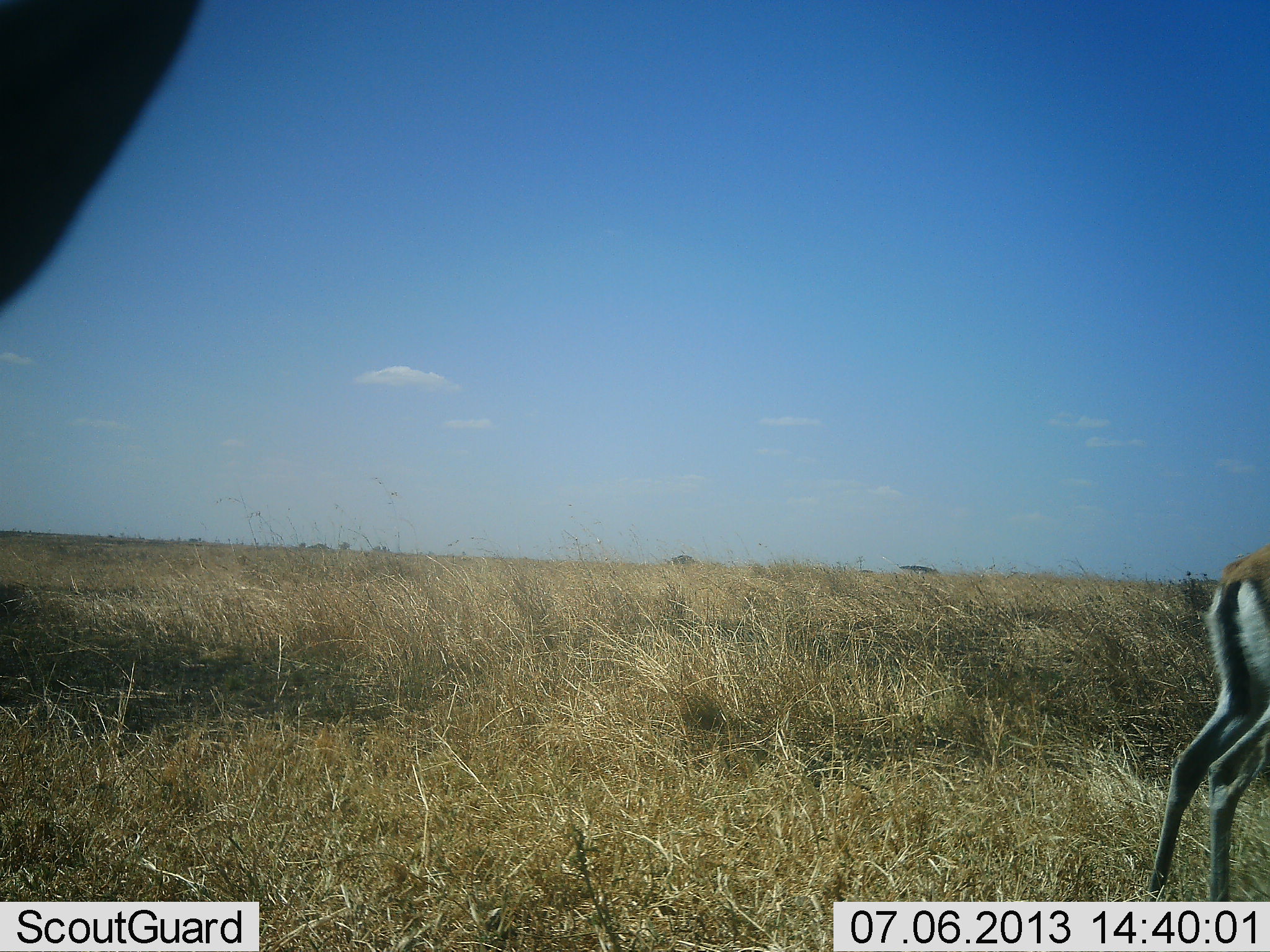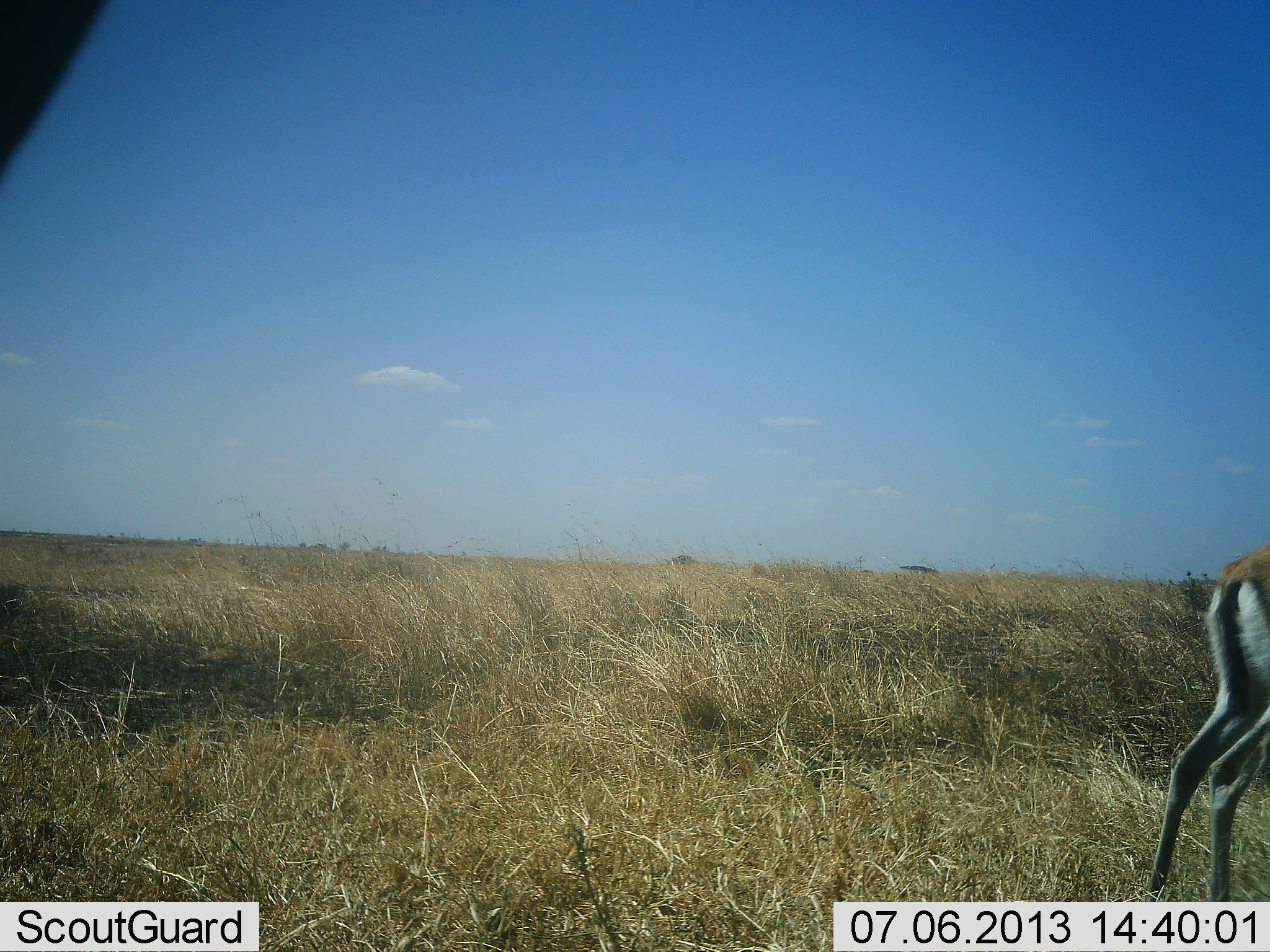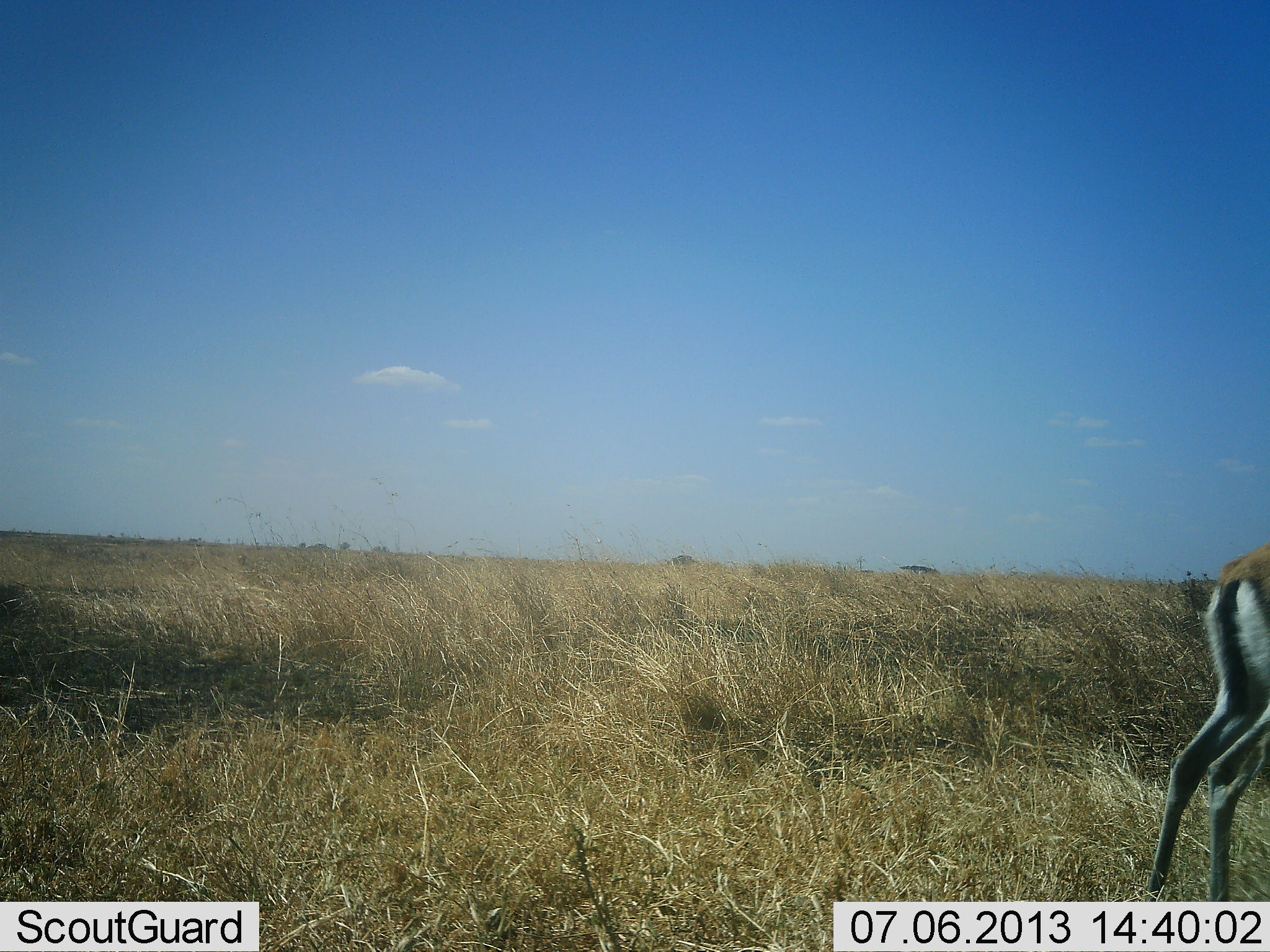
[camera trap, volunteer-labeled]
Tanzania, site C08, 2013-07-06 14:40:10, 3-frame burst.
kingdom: Animalia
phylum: Chordata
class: Mammalia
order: Artiodactyla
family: Bovidae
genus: Eudorcas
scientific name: Eudorcas thomsonii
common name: thomson's gazelle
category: gazellethomsons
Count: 2.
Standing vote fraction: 90%.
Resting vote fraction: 10%.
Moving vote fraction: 10%.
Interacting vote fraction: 0%.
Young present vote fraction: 10%.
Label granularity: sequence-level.